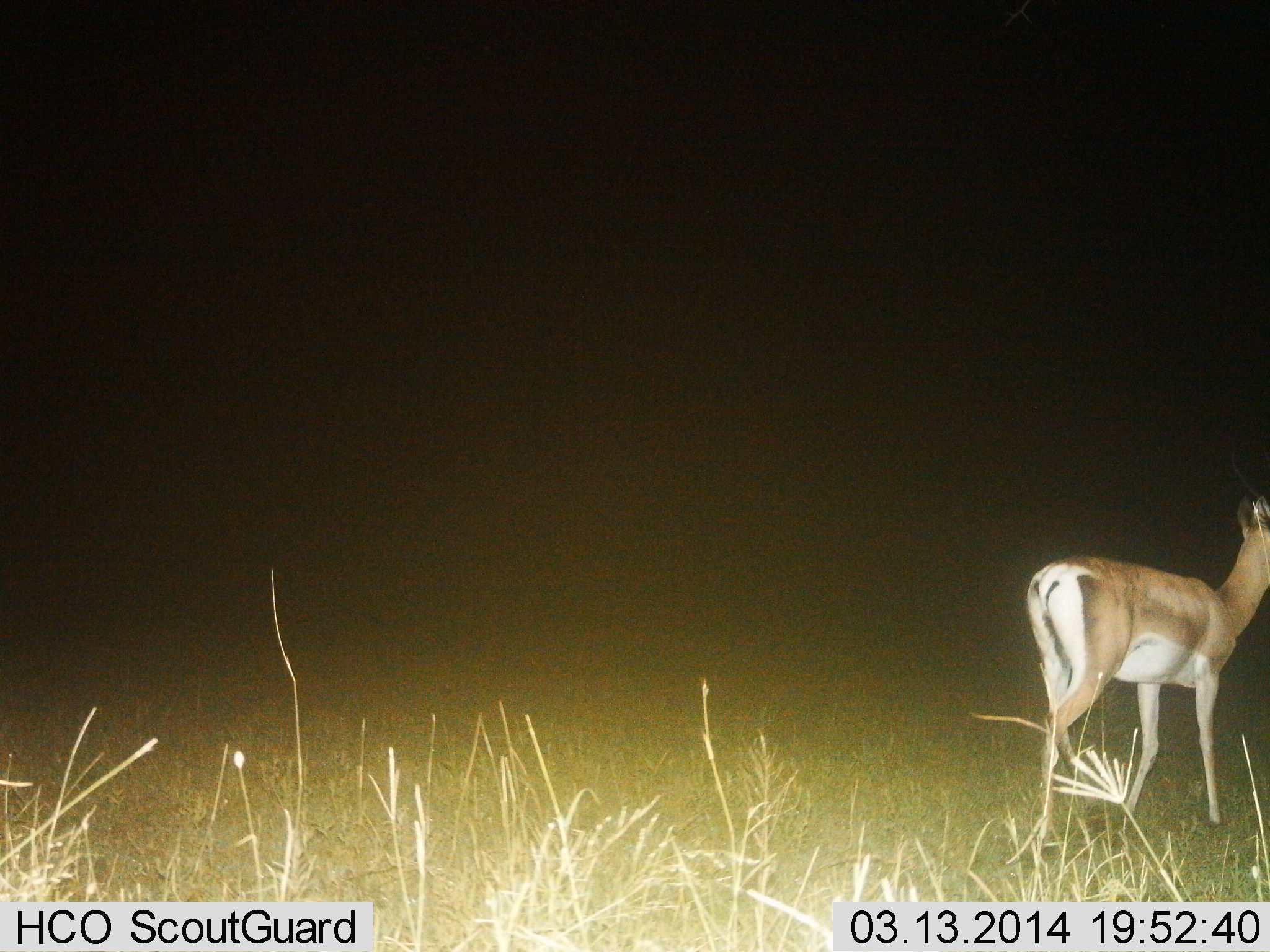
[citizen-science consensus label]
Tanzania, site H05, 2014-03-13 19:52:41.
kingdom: Animalia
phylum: Chordata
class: Mammalia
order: Artiodactyla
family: Bovidae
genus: Nanger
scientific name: Nanger granti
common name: grant's gazelle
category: gazellegrants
Gazellegrants (grant's gazelle) (Nanger granti), count 1. Behavior (volunteer vote fractions): standing 9%, resting 0%, moving 91%, interacting 0%. Young present (vote fraction): 0%. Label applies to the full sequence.